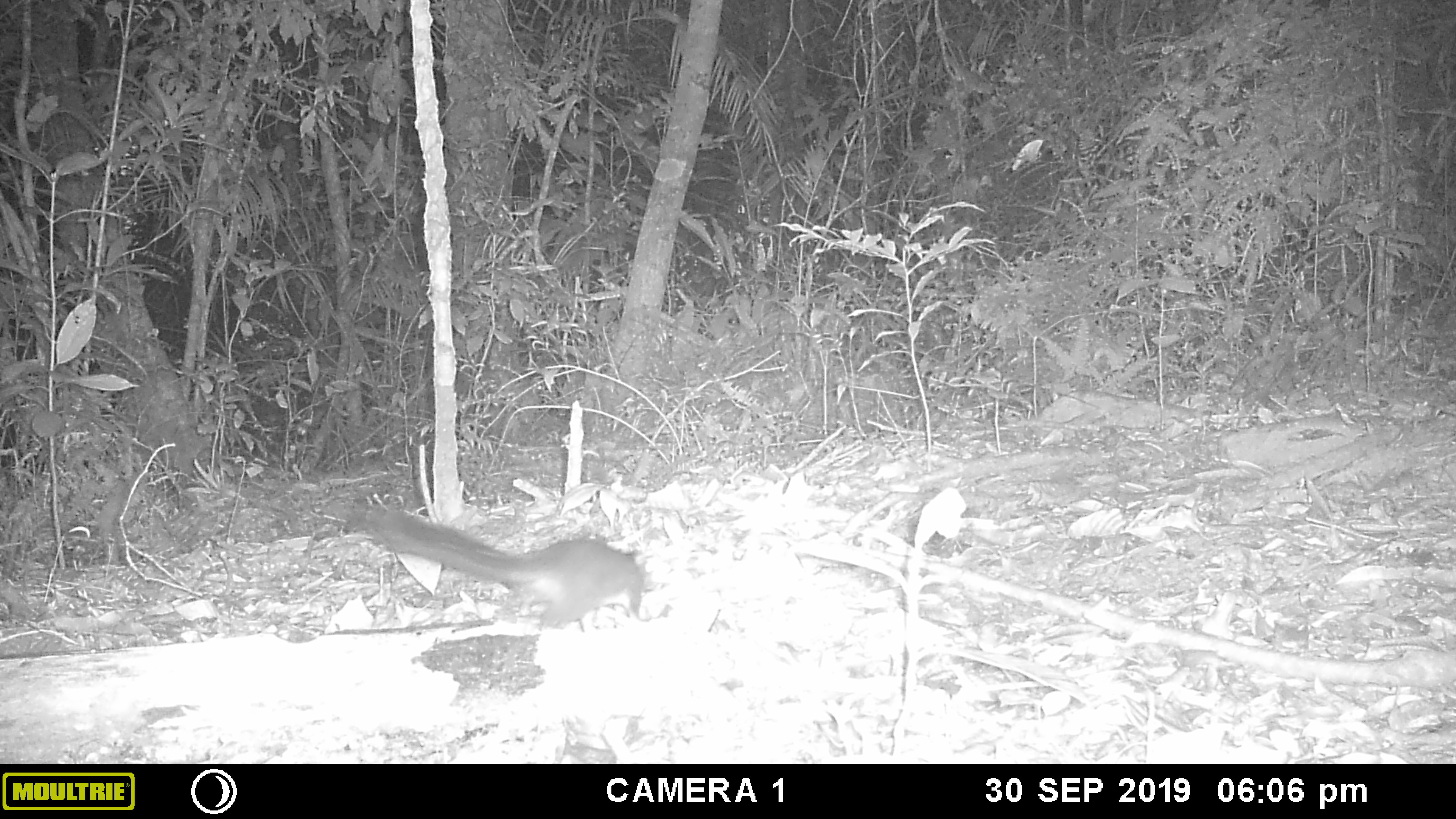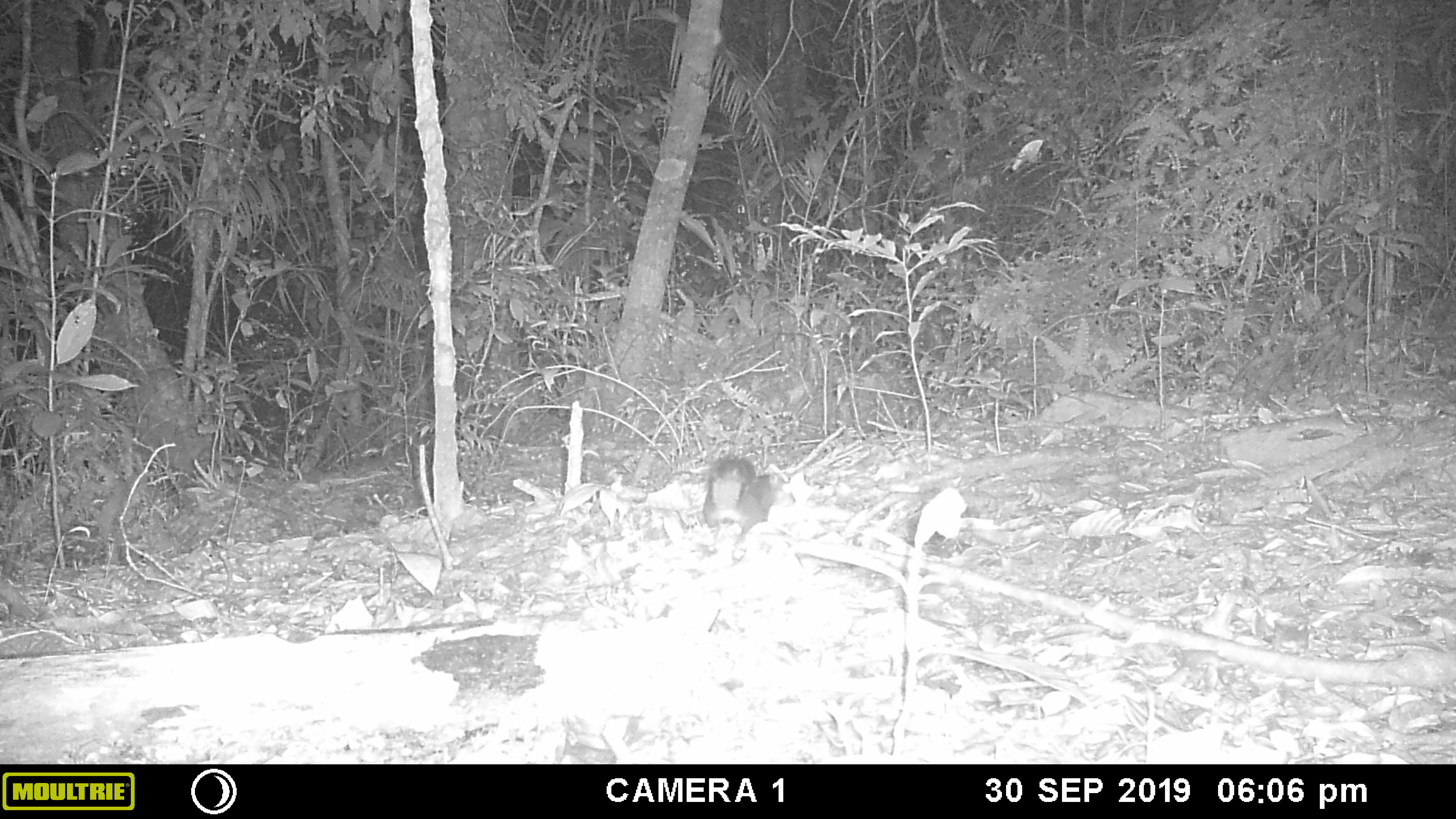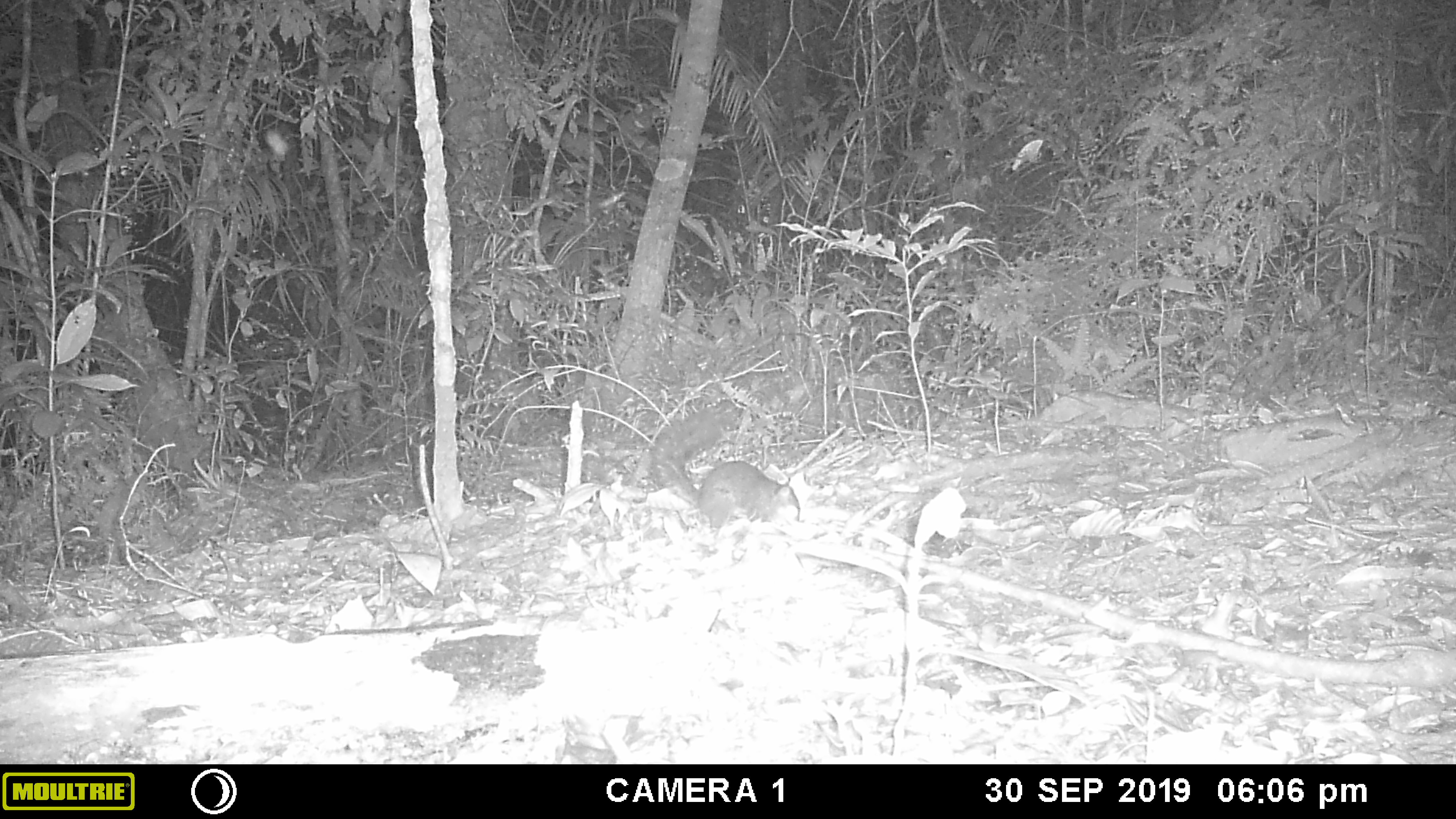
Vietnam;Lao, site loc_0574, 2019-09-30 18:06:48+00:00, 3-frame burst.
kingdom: Animalia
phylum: Chordata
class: Mammalia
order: Rodentia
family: Sciuridae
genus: Dremomys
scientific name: Dremomys rufigenis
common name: red-cheeked squirrel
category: red cheeked squirrel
Red cheeked squirrel (red-cheeked squirrel) (Dremomys rufigenis). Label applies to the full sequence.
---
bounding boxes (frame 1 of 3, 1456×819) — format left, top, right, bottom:
red cheeked squirrel: 366, 505, 642, 629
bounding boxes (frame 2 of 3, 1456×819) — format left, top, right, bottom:
red cheeked squirrel: 702, 453, 774, 536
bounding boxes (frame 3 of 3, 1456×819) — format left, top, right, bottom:
red cheeked squirrel: 645, 398, 800, 532